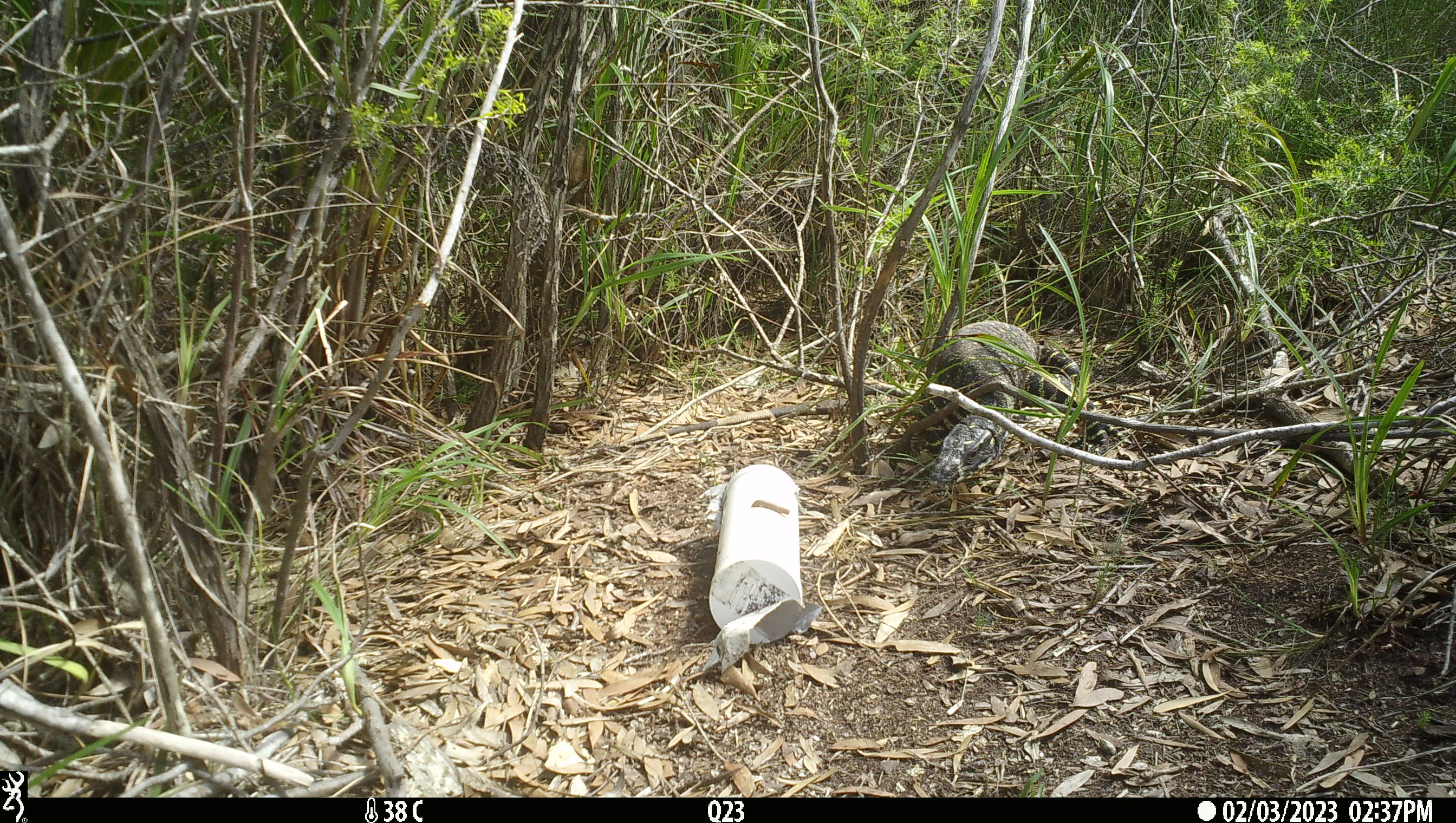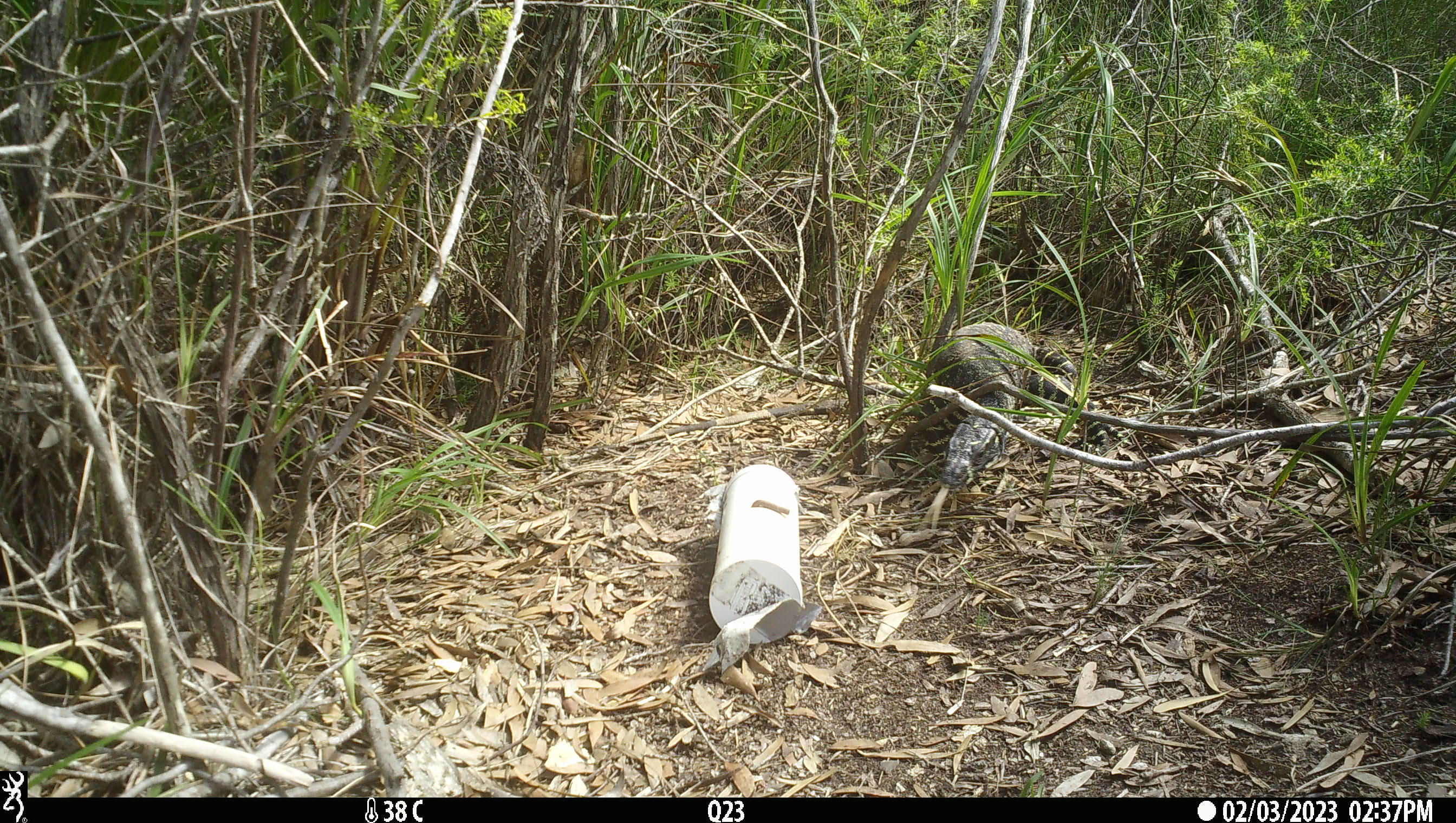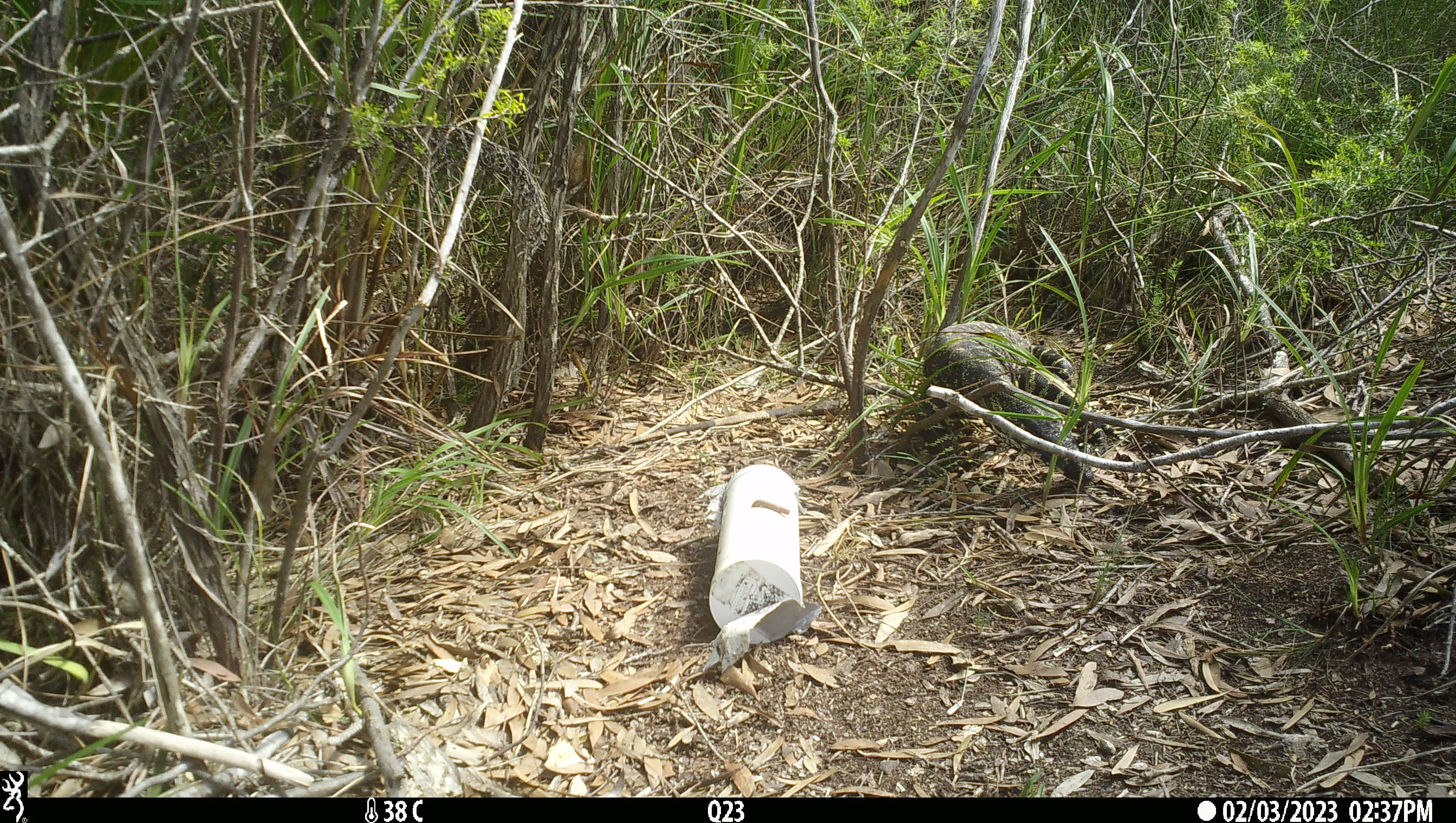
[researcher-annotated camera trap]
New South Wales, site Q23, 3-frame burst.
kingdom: Animalia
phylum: Chordata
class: Reptilia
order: Squamata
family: Varanidae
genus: Varanus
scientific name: Varanus varius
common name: lace monitor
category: goanna